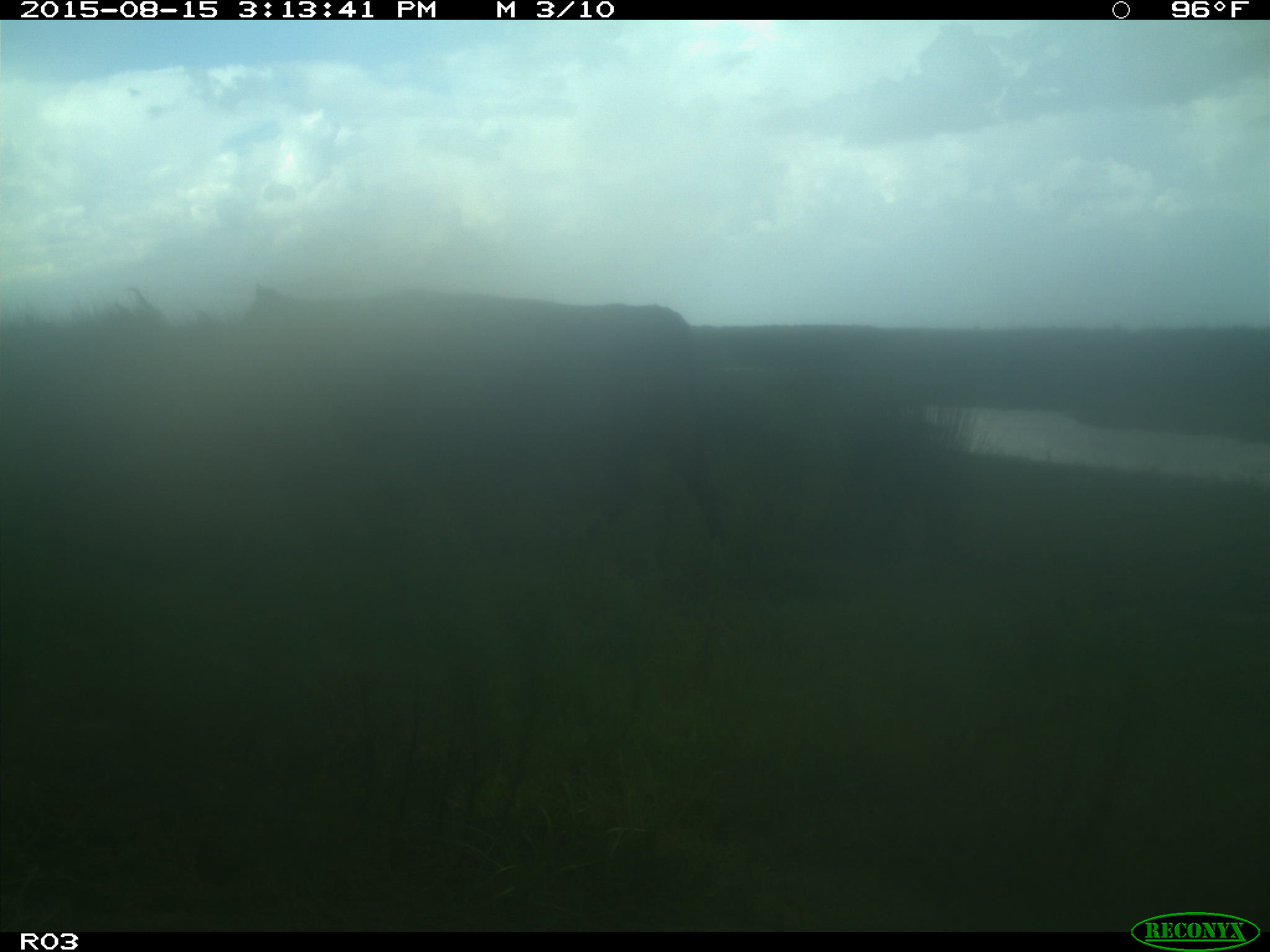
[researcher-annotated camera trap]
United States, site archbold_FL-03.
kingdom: Animalia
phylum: Chordata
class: Mammalia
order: Artiodactyla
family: Bovidae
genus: Bos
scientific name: Bos taurus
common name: domestic cow